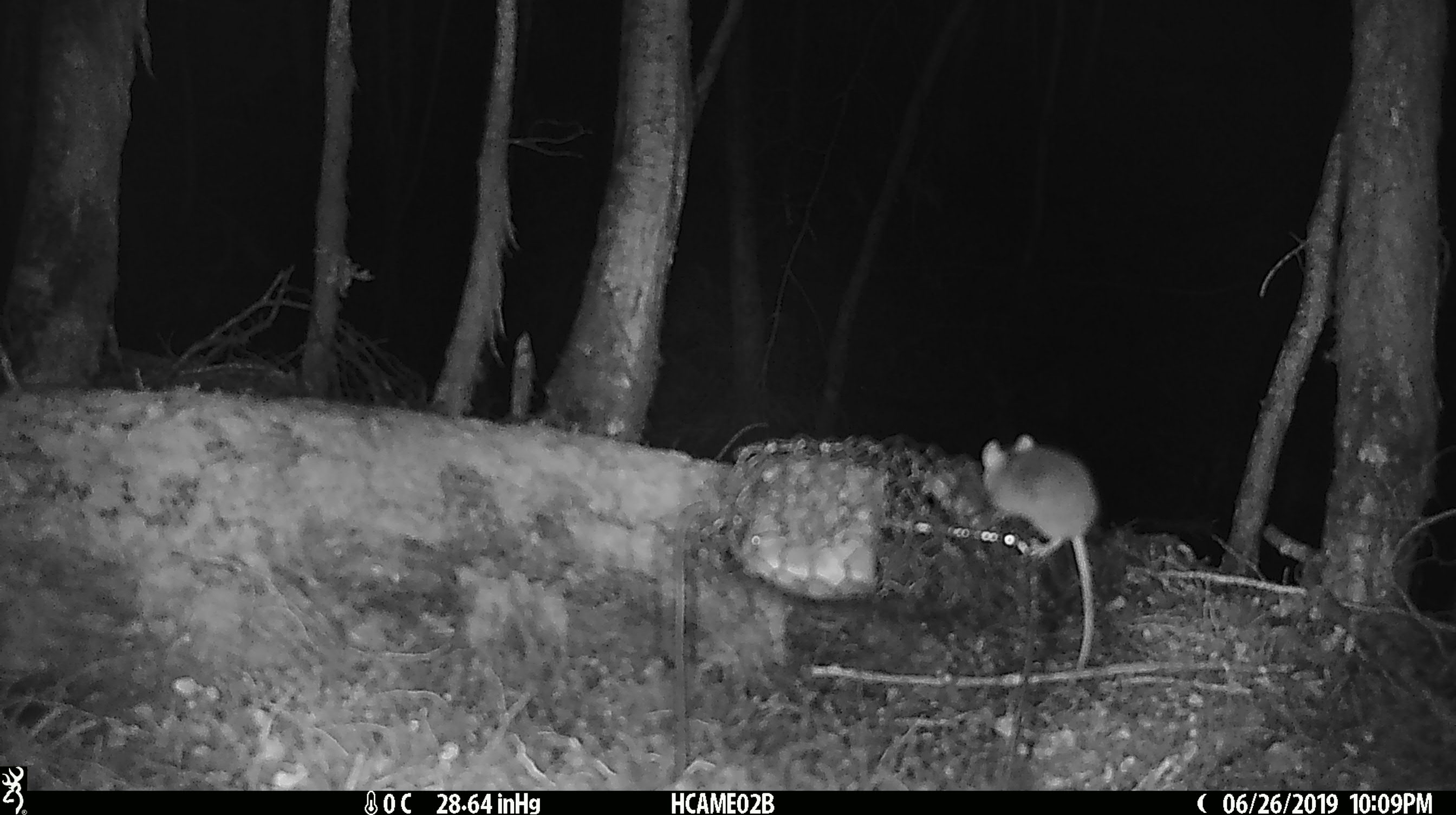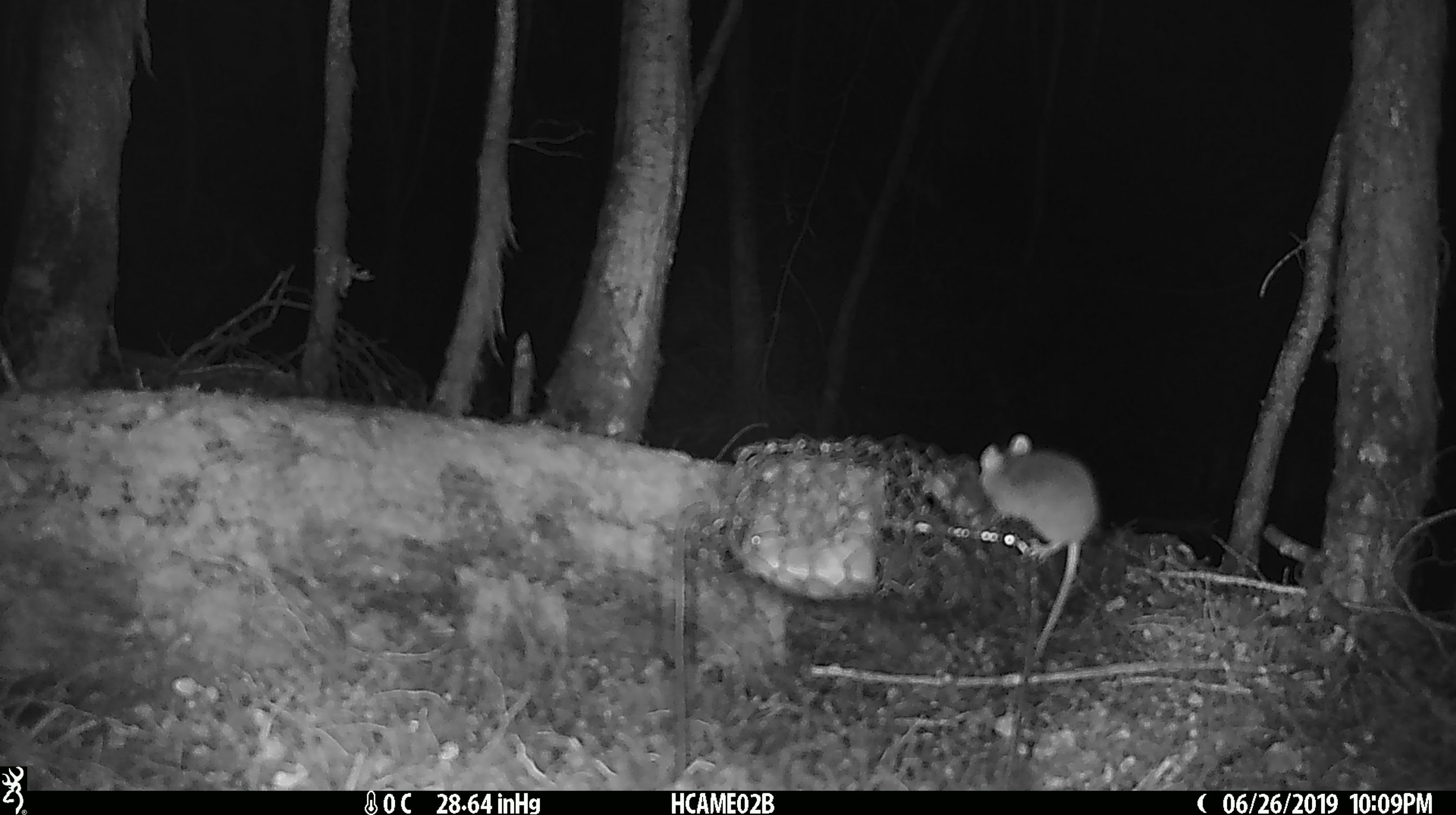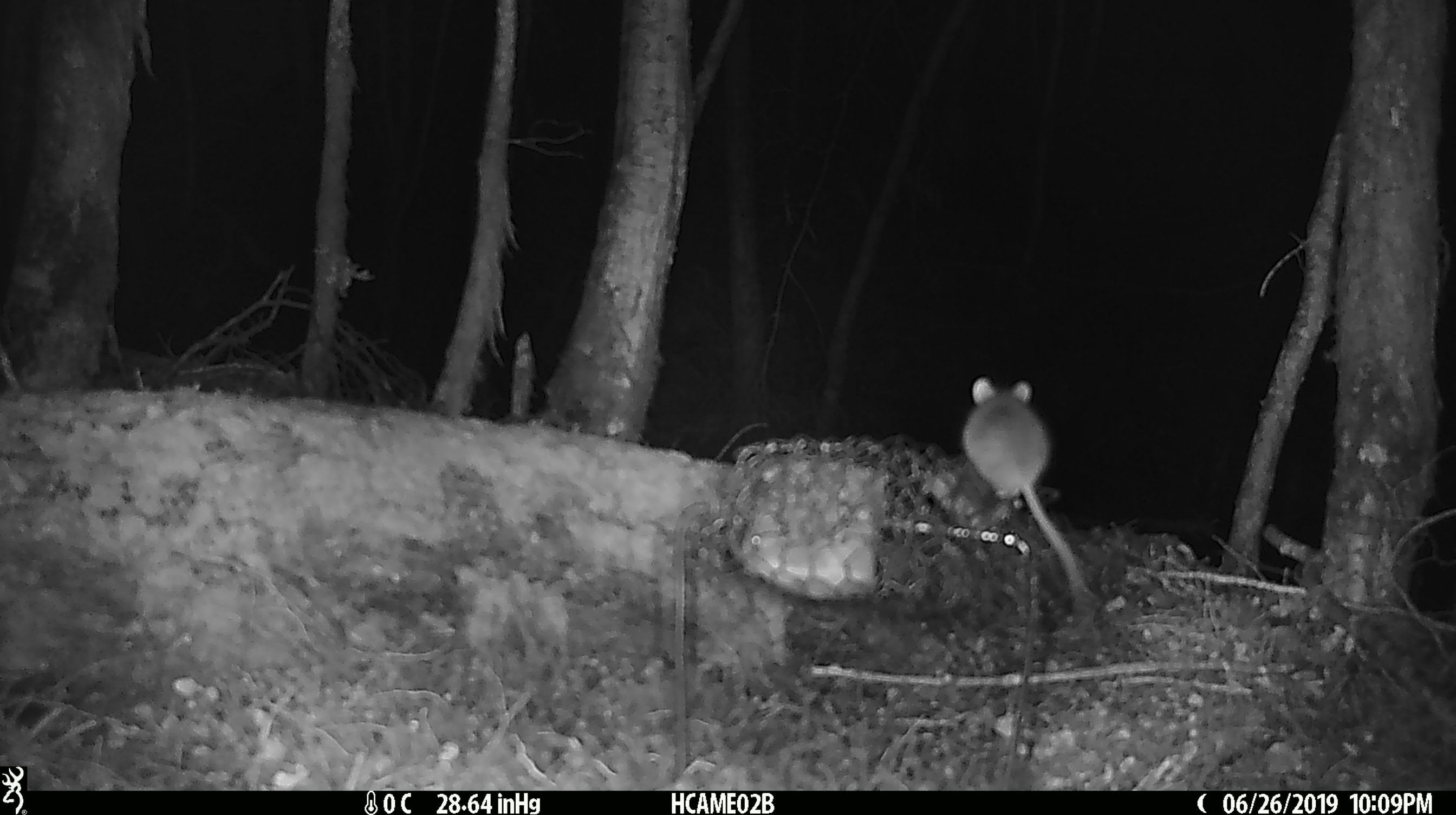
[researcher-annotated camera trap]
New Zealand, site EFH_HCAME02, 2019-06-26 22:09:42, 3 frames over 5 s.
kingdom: Animalia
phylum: Chordata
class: Mammalia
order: Rodentia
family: Muridae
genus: Mus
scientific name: Mus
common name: mouse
Mouse (Mus).